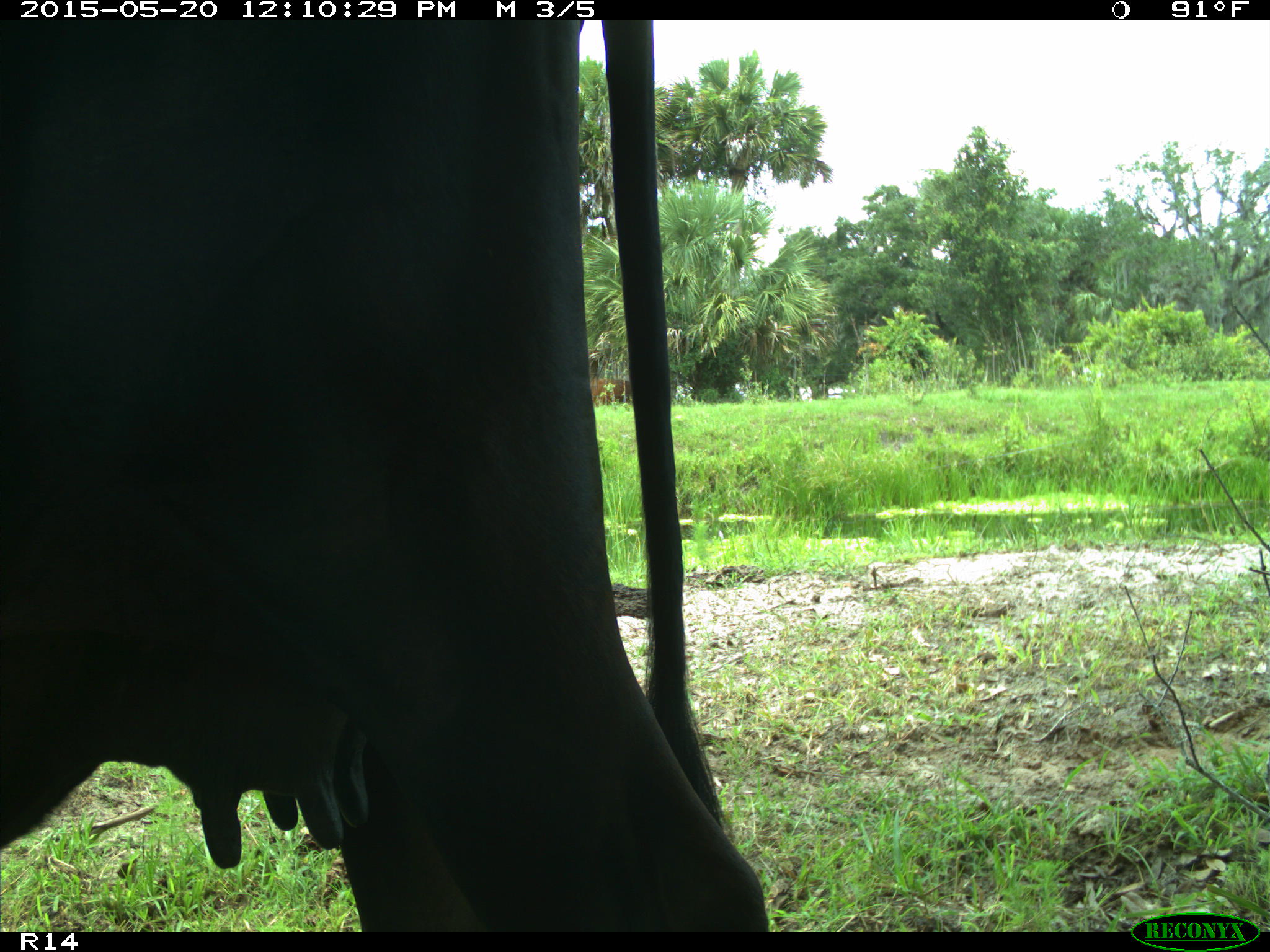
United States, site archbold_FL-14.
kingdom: Animalia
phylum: Chordata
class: Mammalia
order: Artiodactyla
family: Bovidae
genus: Bos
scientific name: Bos taurus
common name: domestic cow